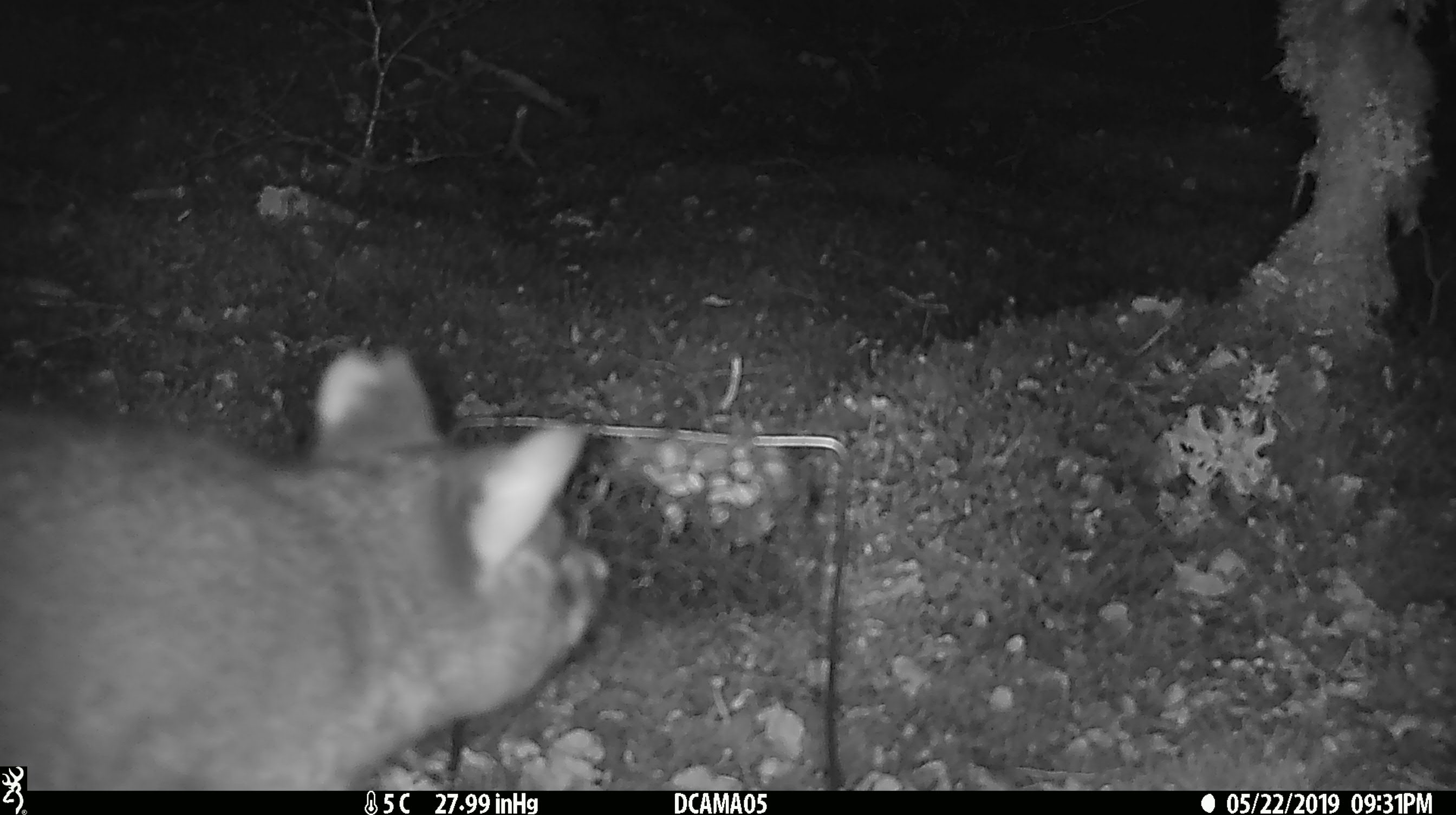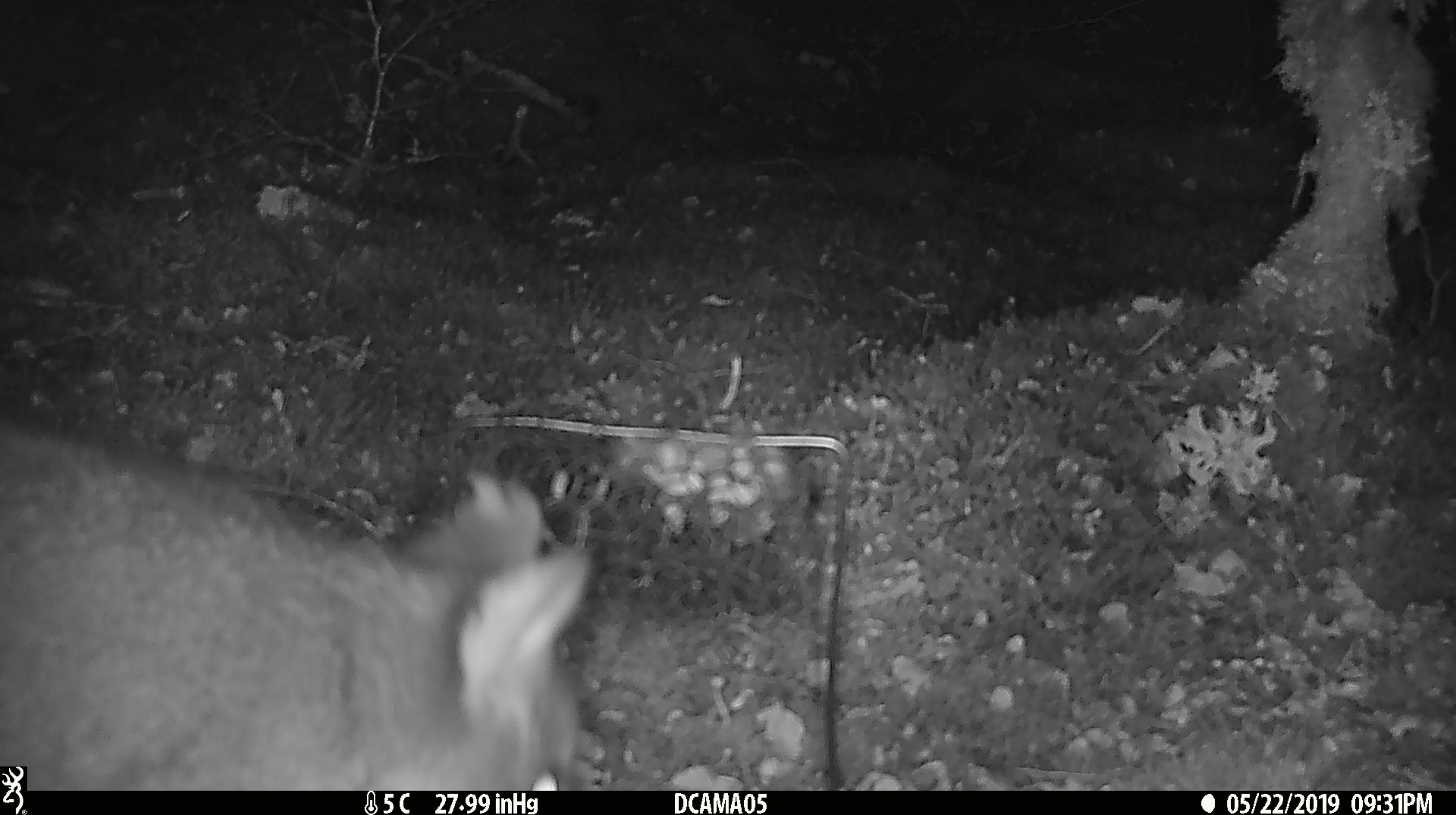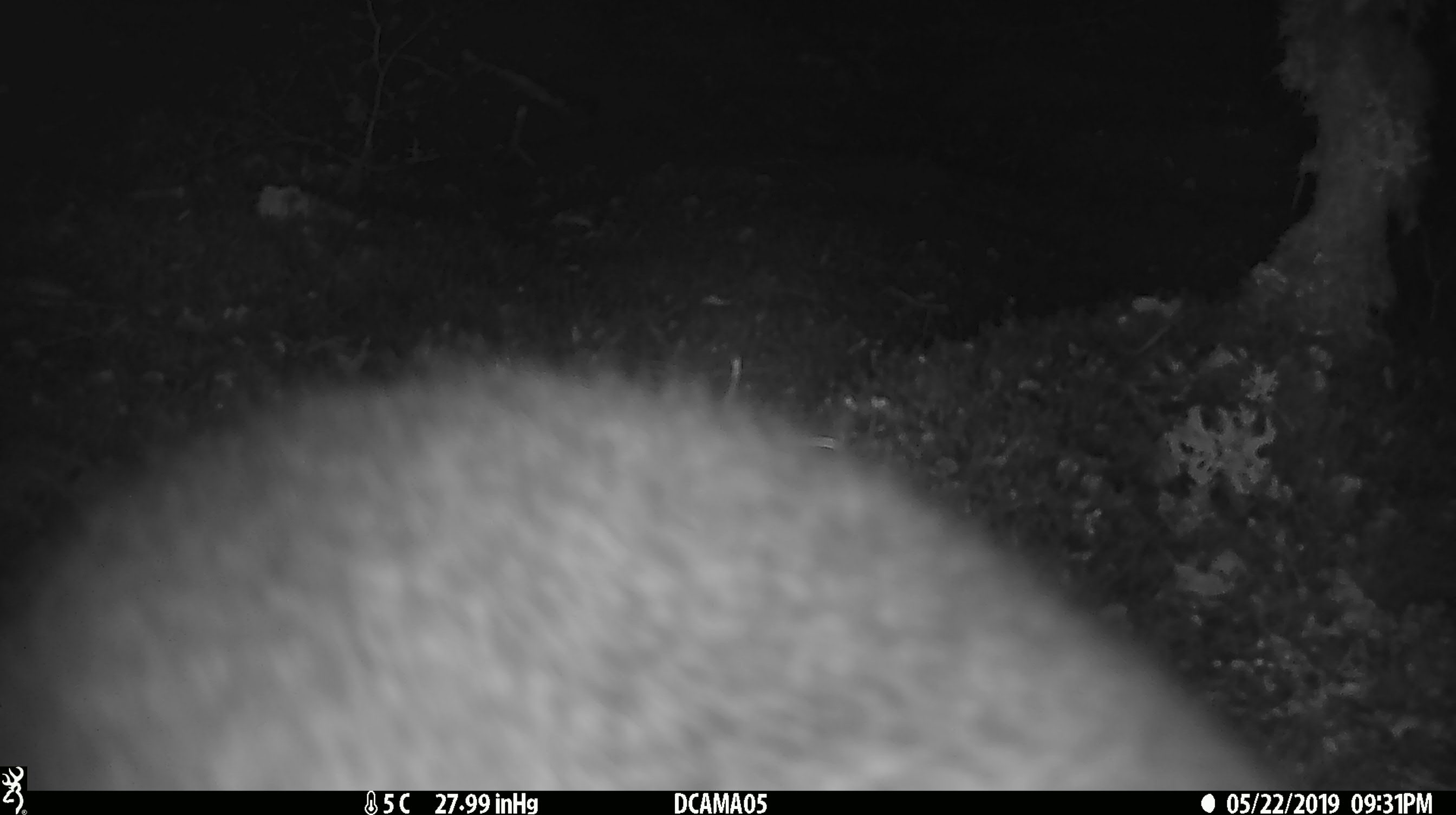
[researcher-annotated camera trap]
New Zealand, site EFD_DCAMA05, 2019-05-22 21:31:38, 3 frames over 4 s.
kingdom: Animalia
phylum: Chordata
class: Mammalia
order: Diprotodontia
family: Phalangeridae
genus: Trichosurus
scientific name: Trichosurus vulpecula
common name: common brushtail possum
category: possum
Possum (common brushtail possum) (Trichosurus vulpecula).